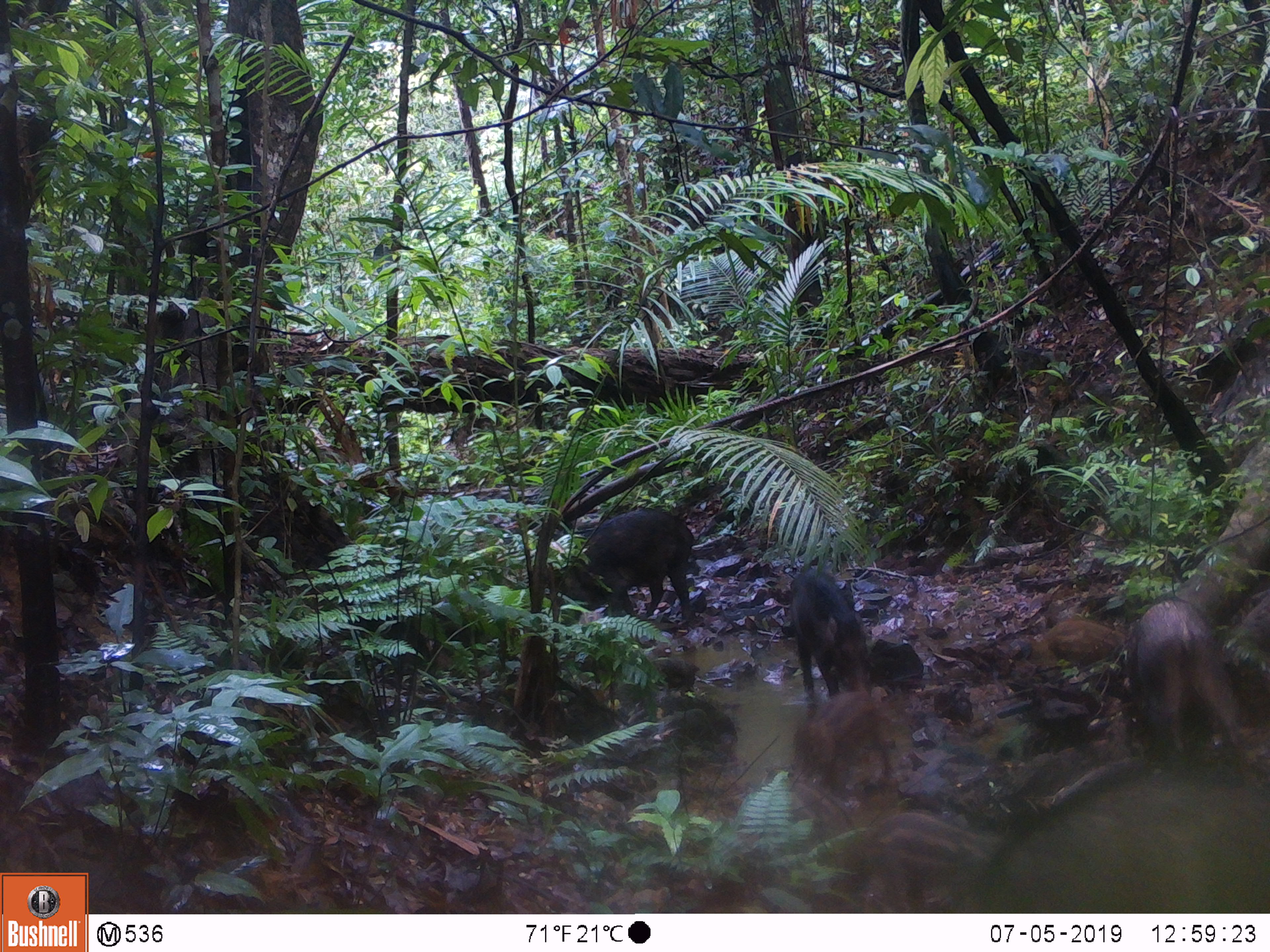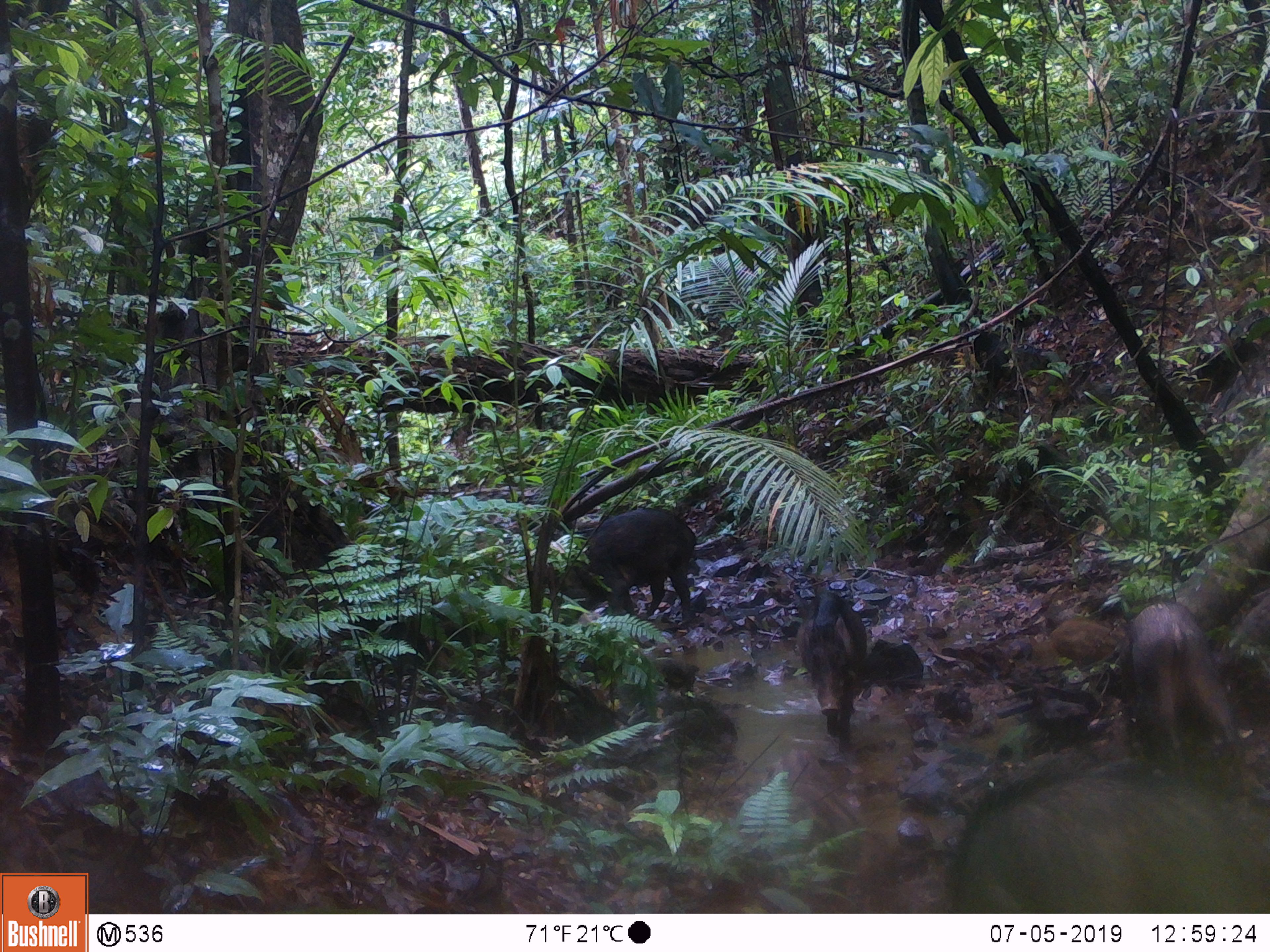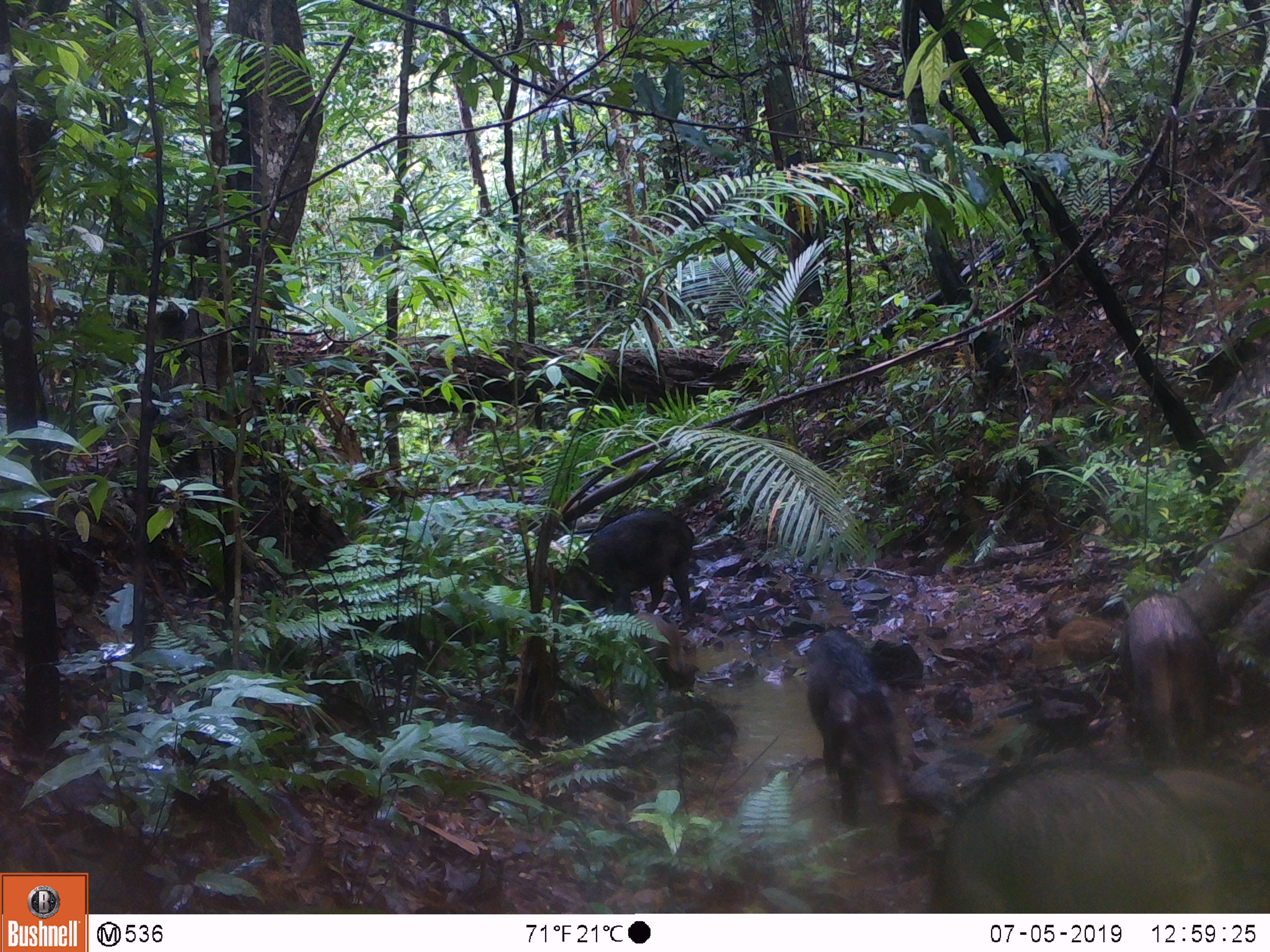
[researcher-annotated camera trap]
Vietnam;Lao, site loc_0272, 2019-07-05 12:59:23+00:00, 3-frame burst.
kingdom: Animalia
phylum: Chordata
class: Mammalia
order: Artiodactyla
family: Suidae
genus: Sus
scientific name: Sus scrofa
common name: eurasian wild pig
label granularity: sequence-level